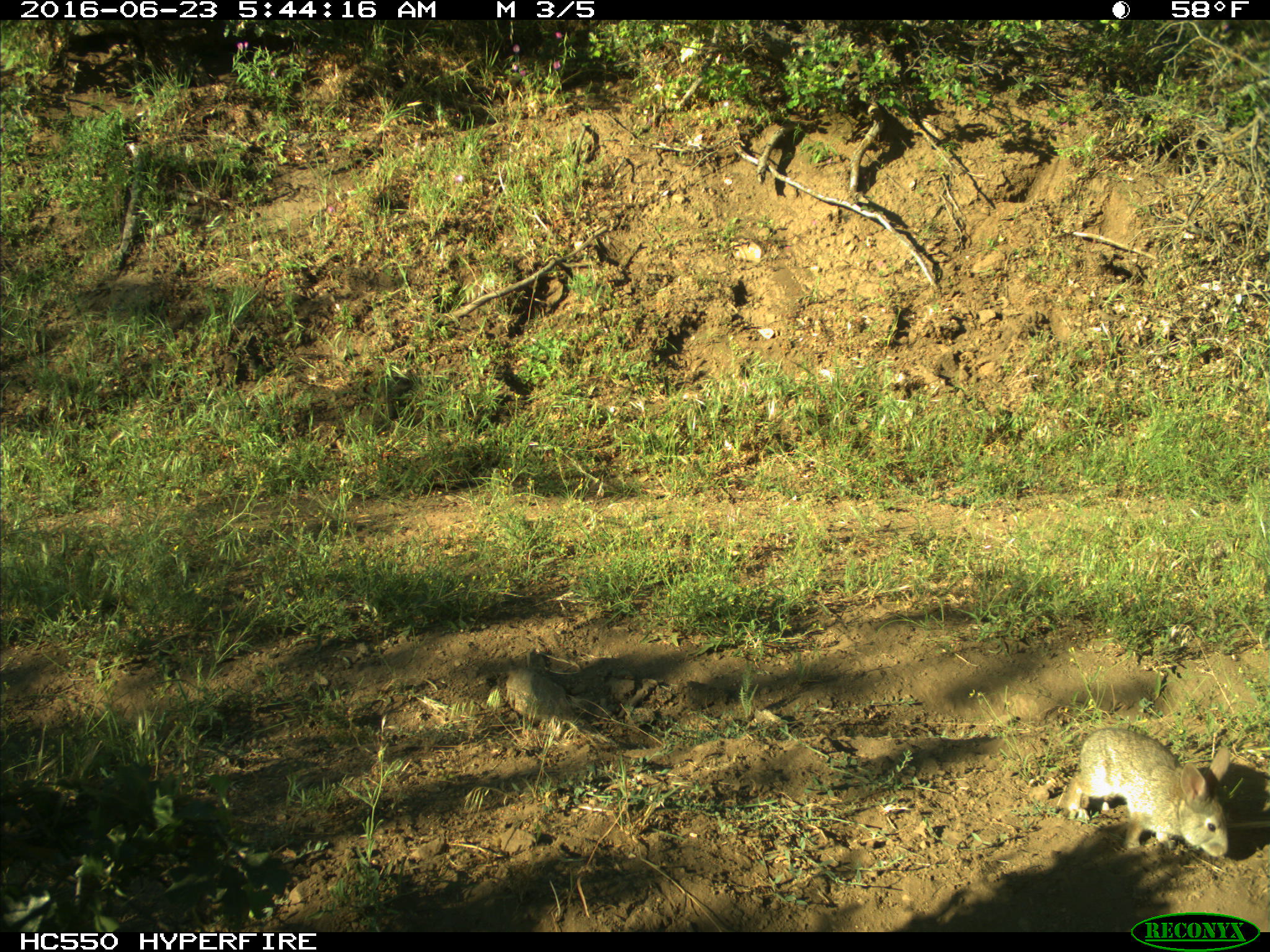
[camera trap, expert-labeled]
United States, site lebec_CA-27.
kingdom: Animalia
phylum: Chordata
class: Mammalia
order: Lagomorpha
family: Leporidae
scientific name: Leporidae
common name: rabbits and hares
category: unidentified rabbit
Unidentified rabbit (rabbits and hares) (Leporidae).